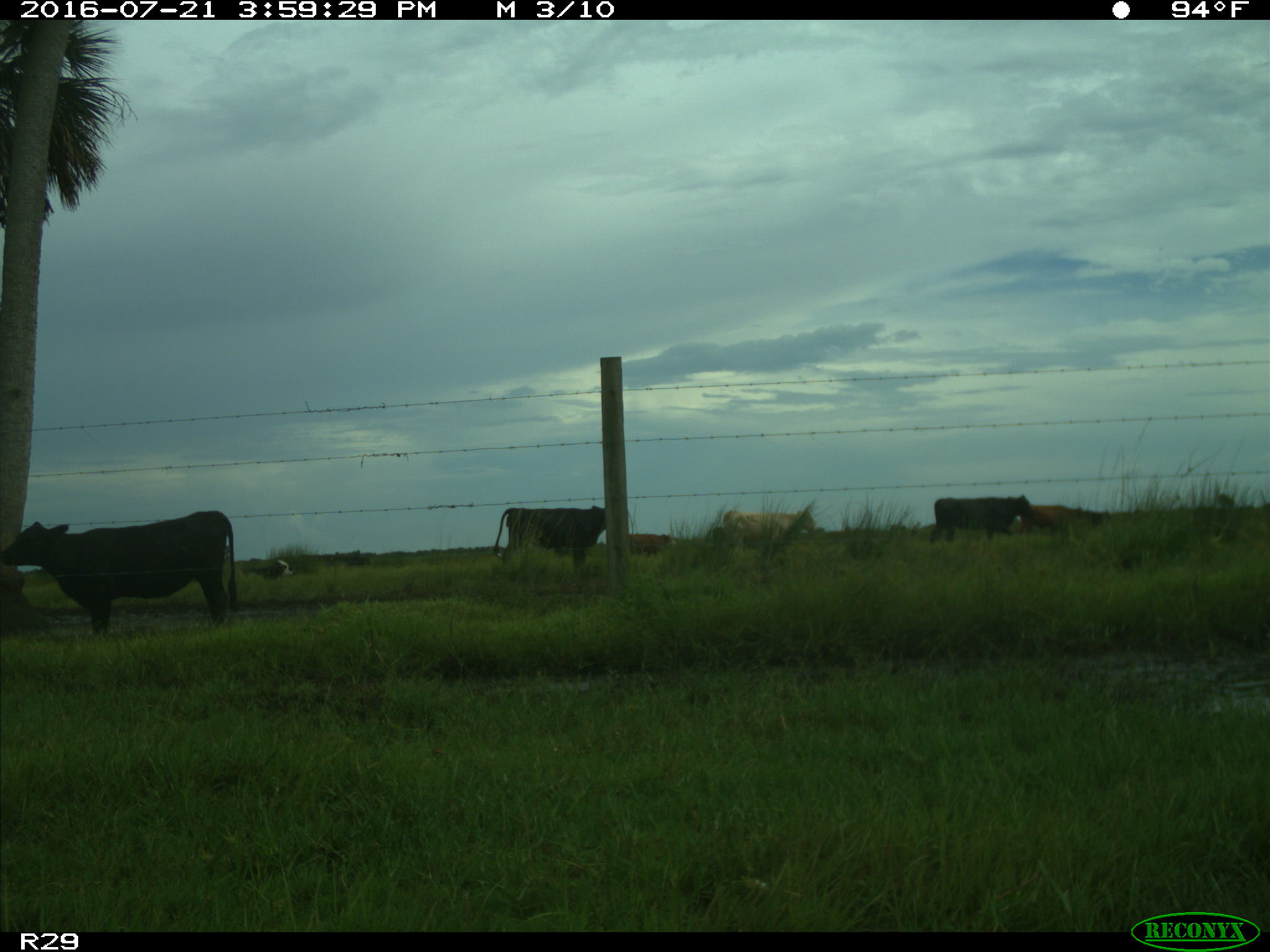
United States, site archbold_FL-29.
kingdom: Animalia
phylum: Chordata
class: Mammalia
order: Artiodactyla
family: Bovidae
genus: Bos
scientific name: Bos taurus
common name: domestic cow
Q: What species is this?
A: Bos taurus (domestic cow).